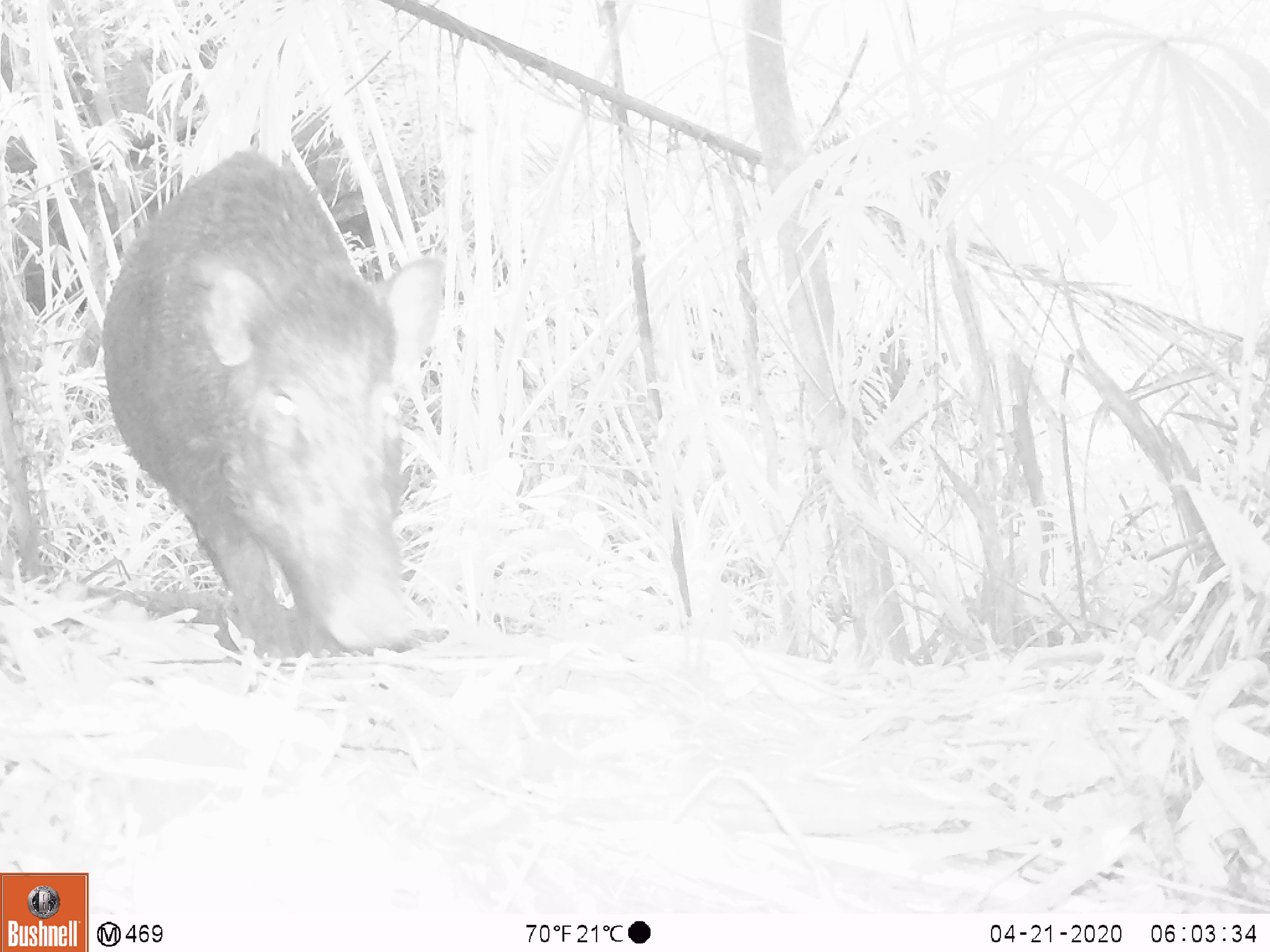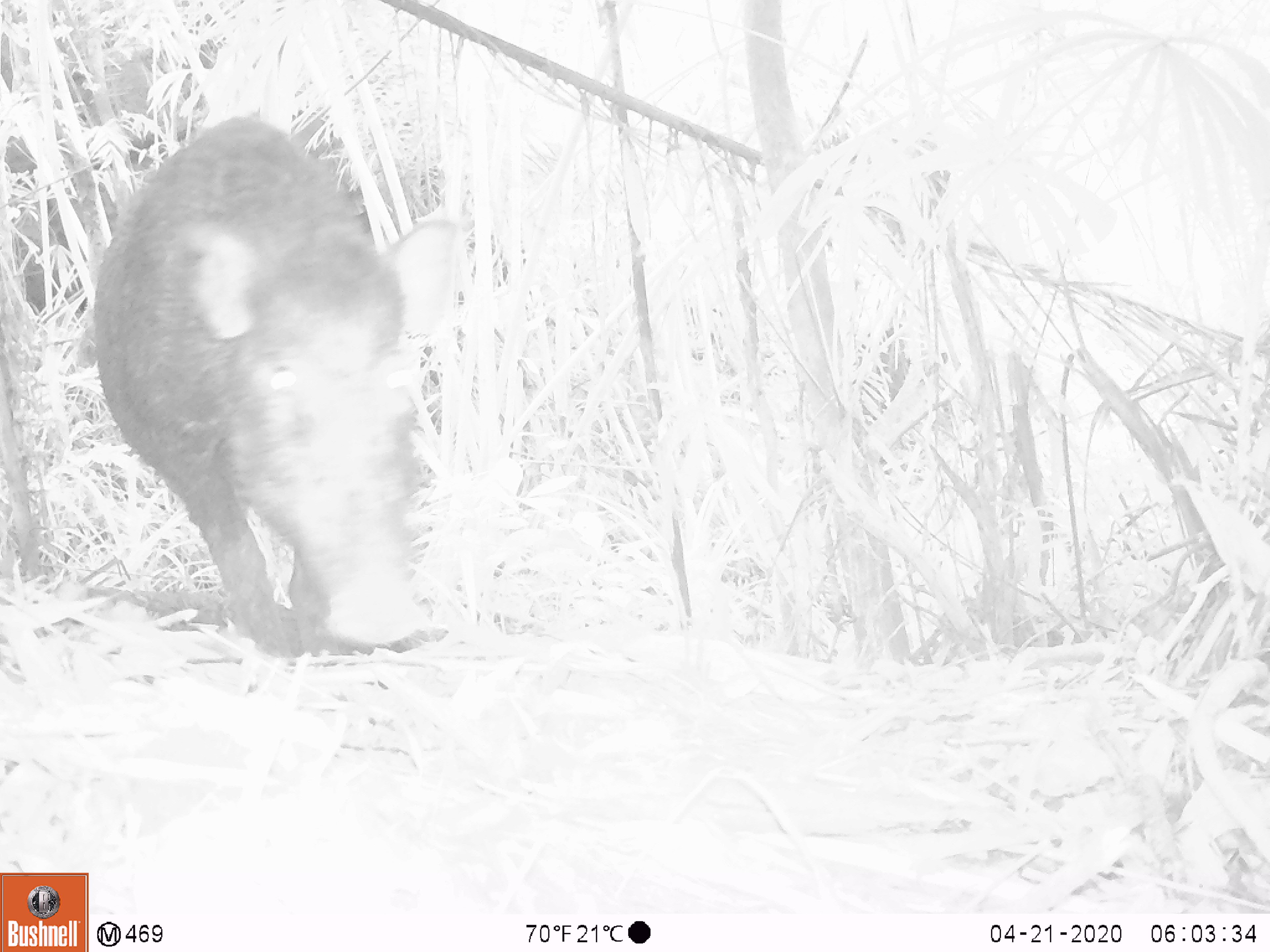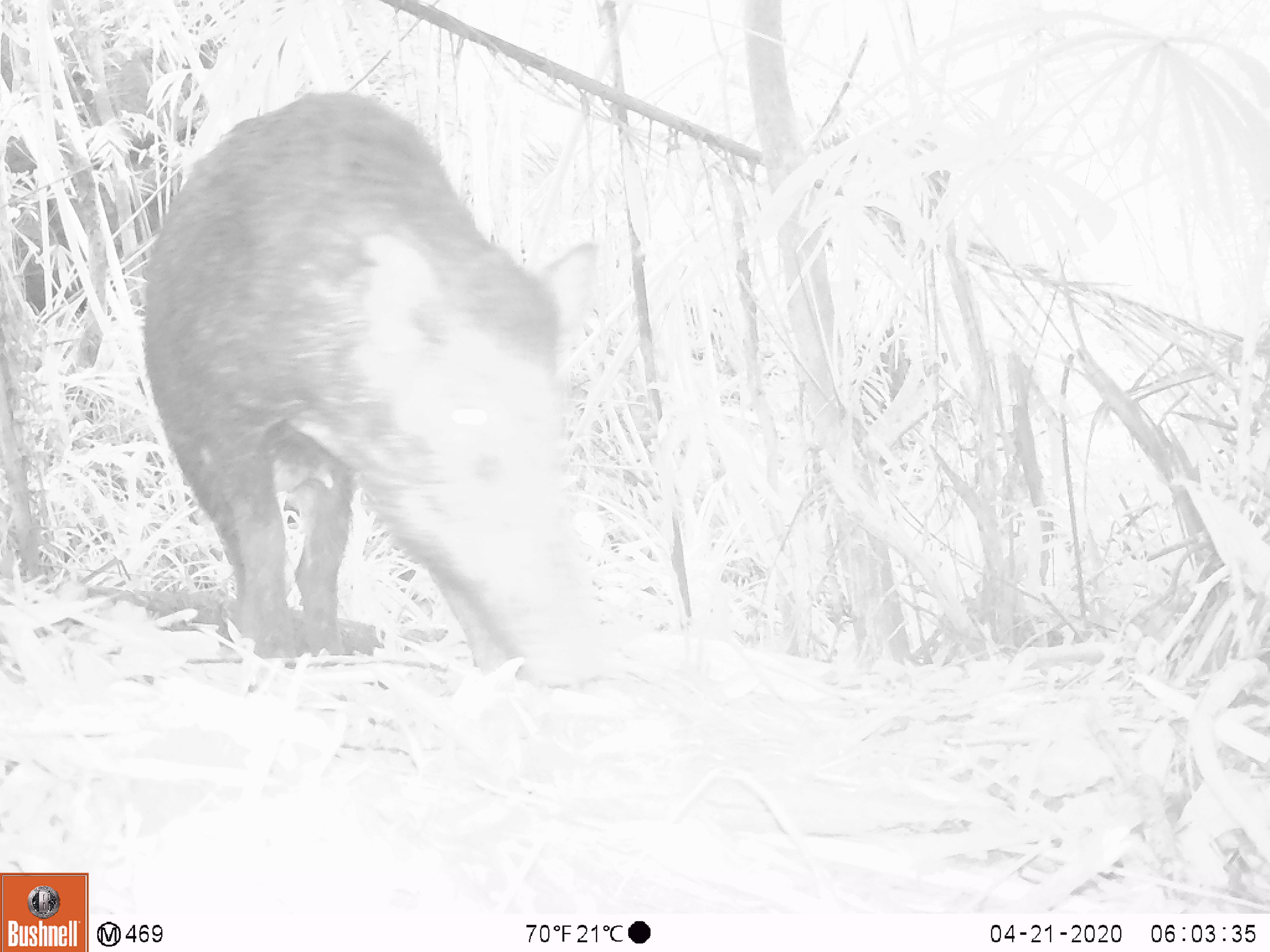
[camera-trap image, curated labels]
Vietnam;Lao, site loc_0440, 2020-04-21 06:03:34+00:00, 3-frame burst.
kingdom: Animalia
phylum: Chordata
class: Mammalia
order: Artiodactyla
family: Suidae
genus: Sus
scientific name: Sus scrofa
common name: eurasian wild pig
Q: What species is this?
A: Eurasian wild pig (Sus scrofa).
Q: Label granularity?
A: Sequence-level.